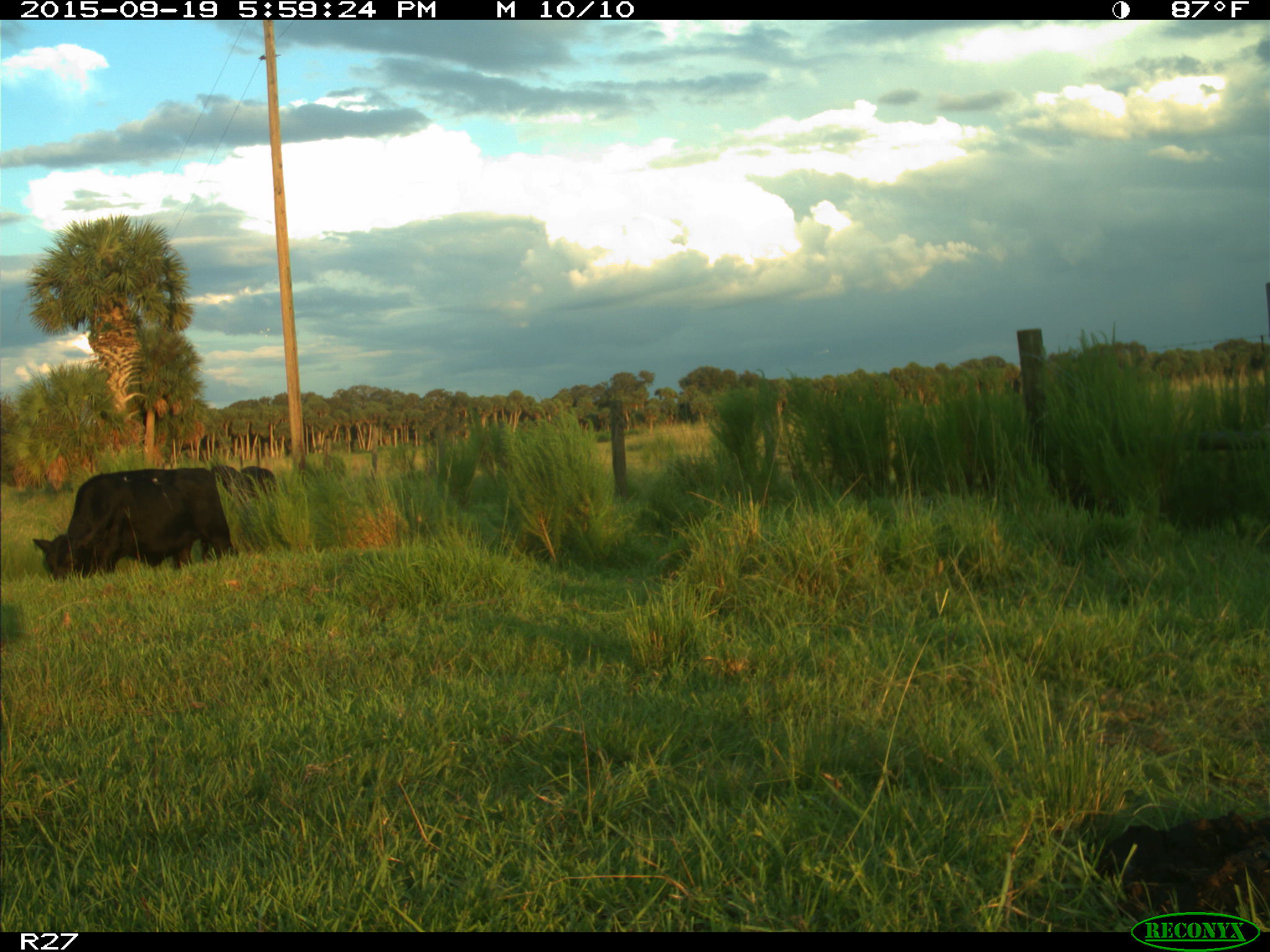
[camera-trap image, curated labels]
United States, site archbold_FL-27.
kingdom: Animalia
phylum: Chordata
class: Mammalia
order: Artiodactyla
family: Bovidae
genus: Bos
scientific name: Bos taurus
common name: domestic cow